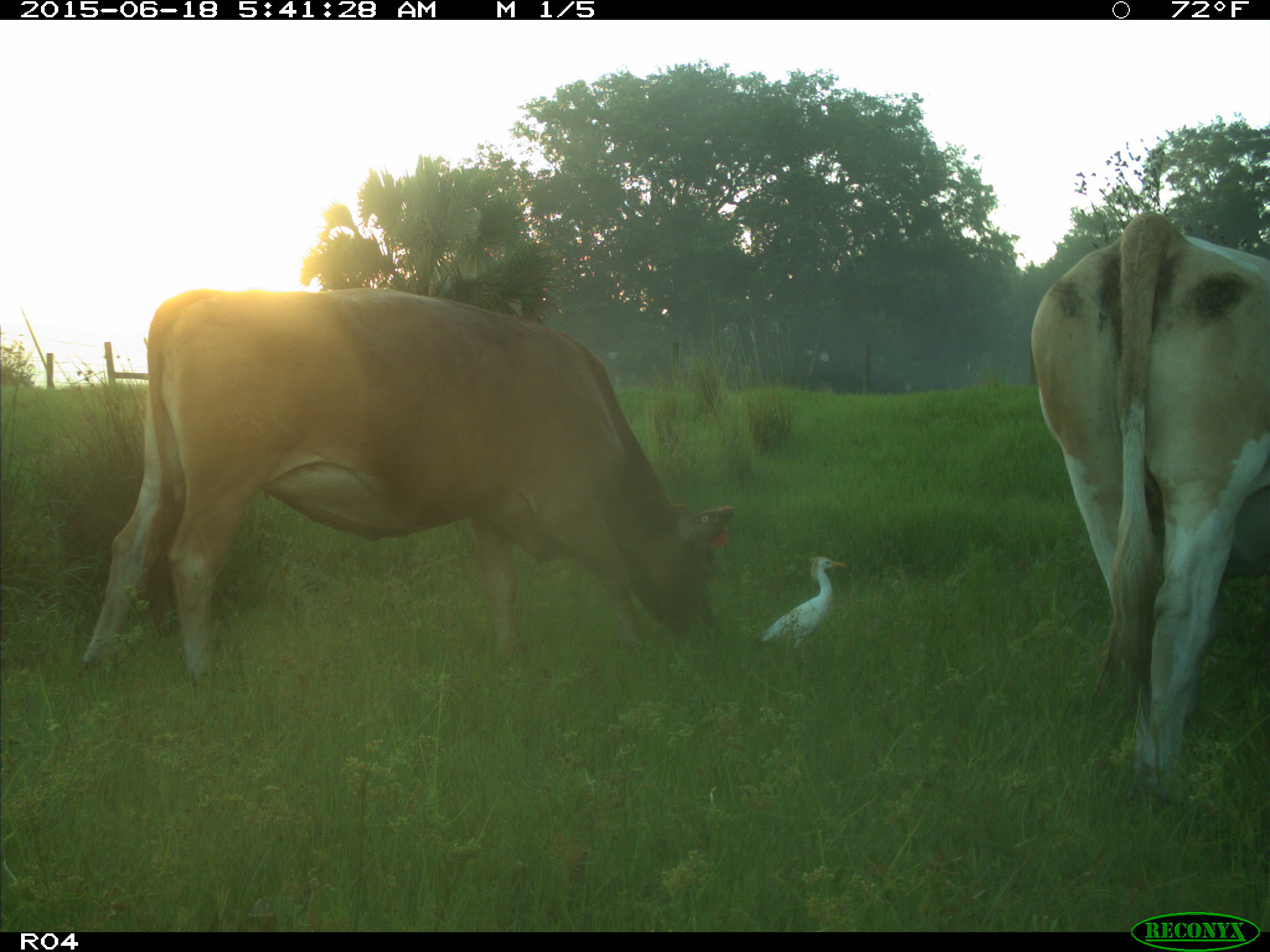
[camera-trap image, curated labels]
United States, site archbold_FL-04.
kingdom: Animalia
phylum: Chordata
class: Mammalia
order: Artiodactyla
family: Bovidae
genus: Bos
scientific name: Bos taurus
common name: domestic cow